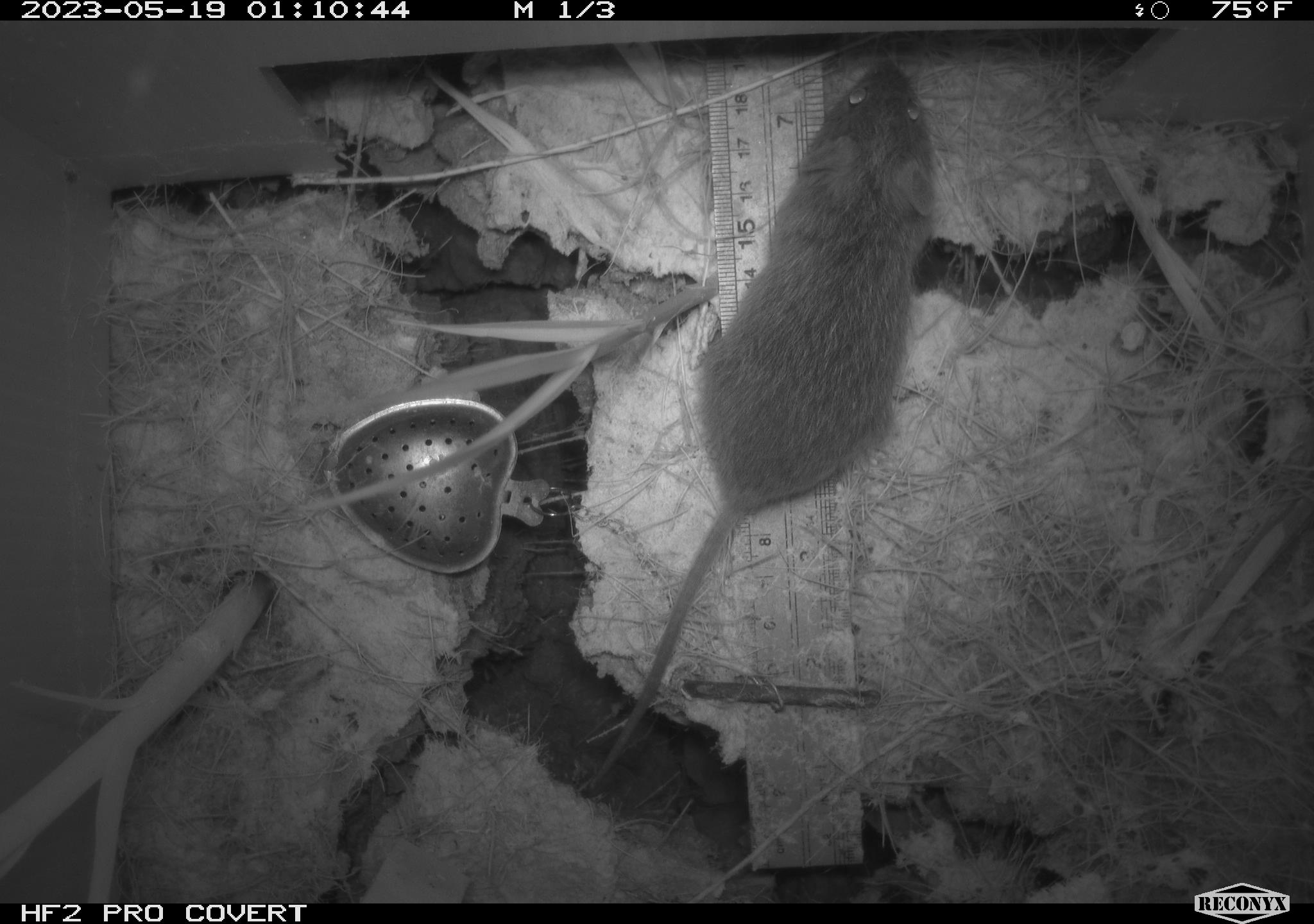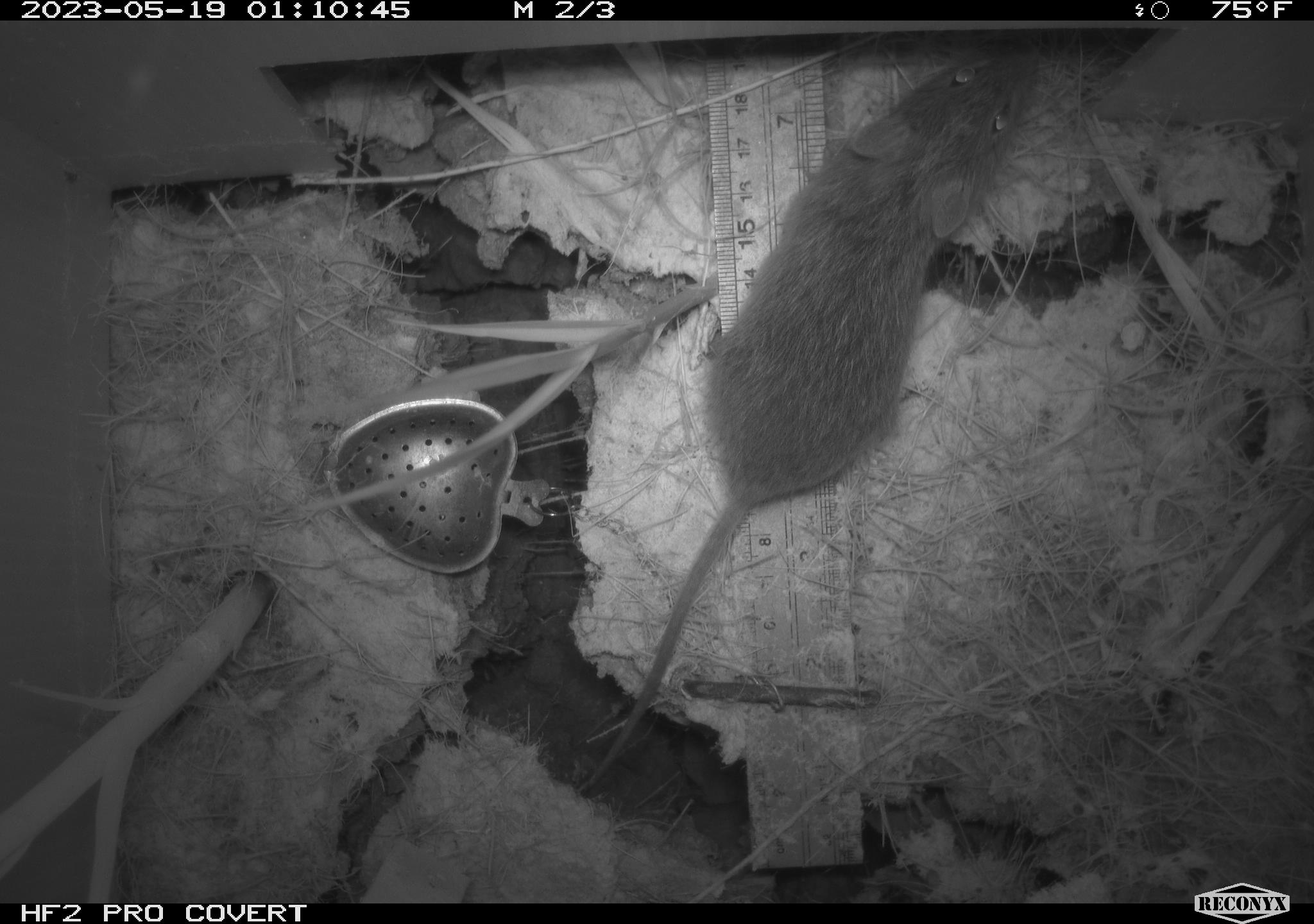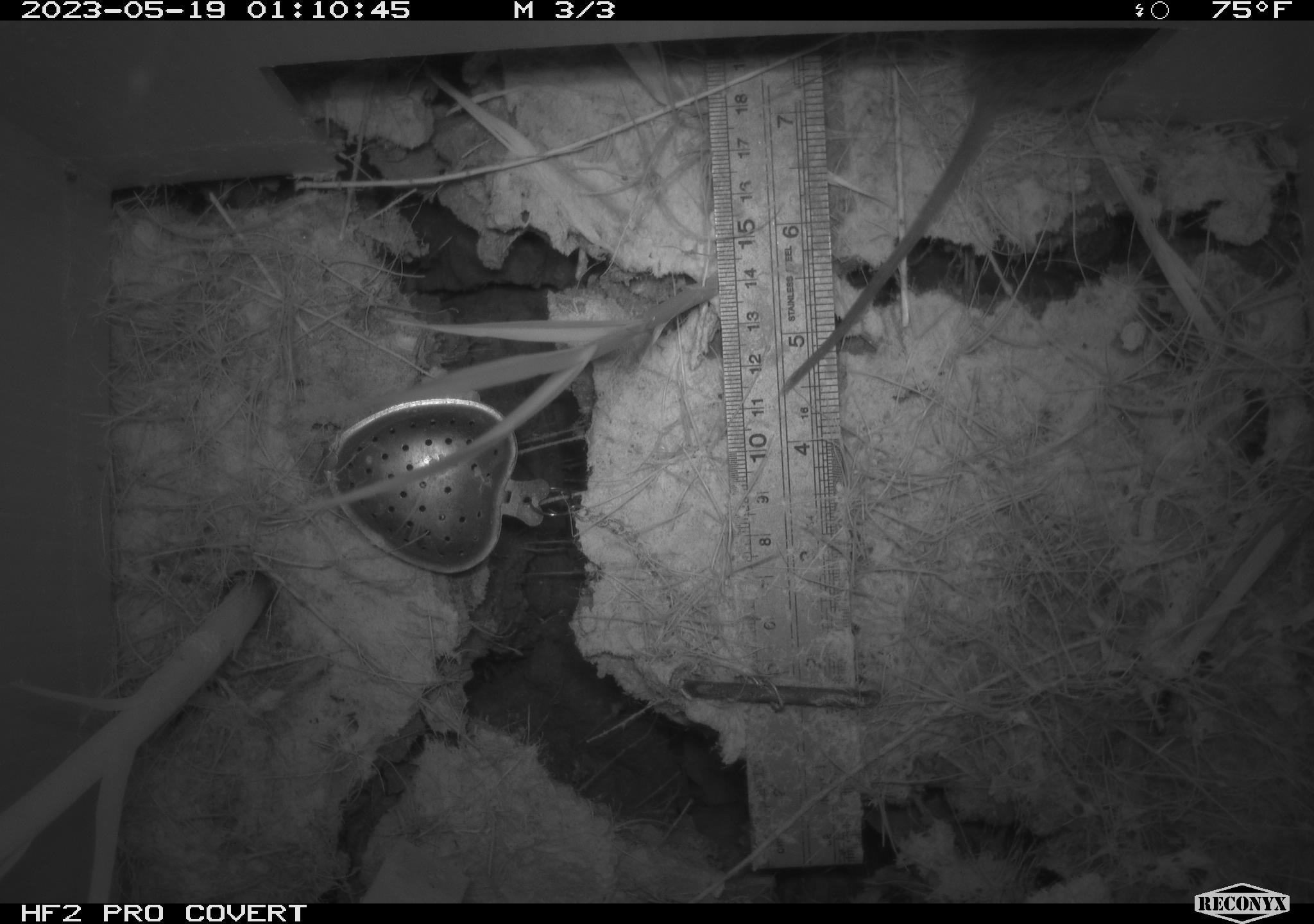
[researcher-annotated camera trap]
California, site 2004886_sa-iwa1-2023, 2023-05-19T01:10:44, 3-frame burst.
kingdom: Animalia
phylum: Chordata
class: Mammalia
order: Rodentia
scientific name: Rodentia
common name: mouse species